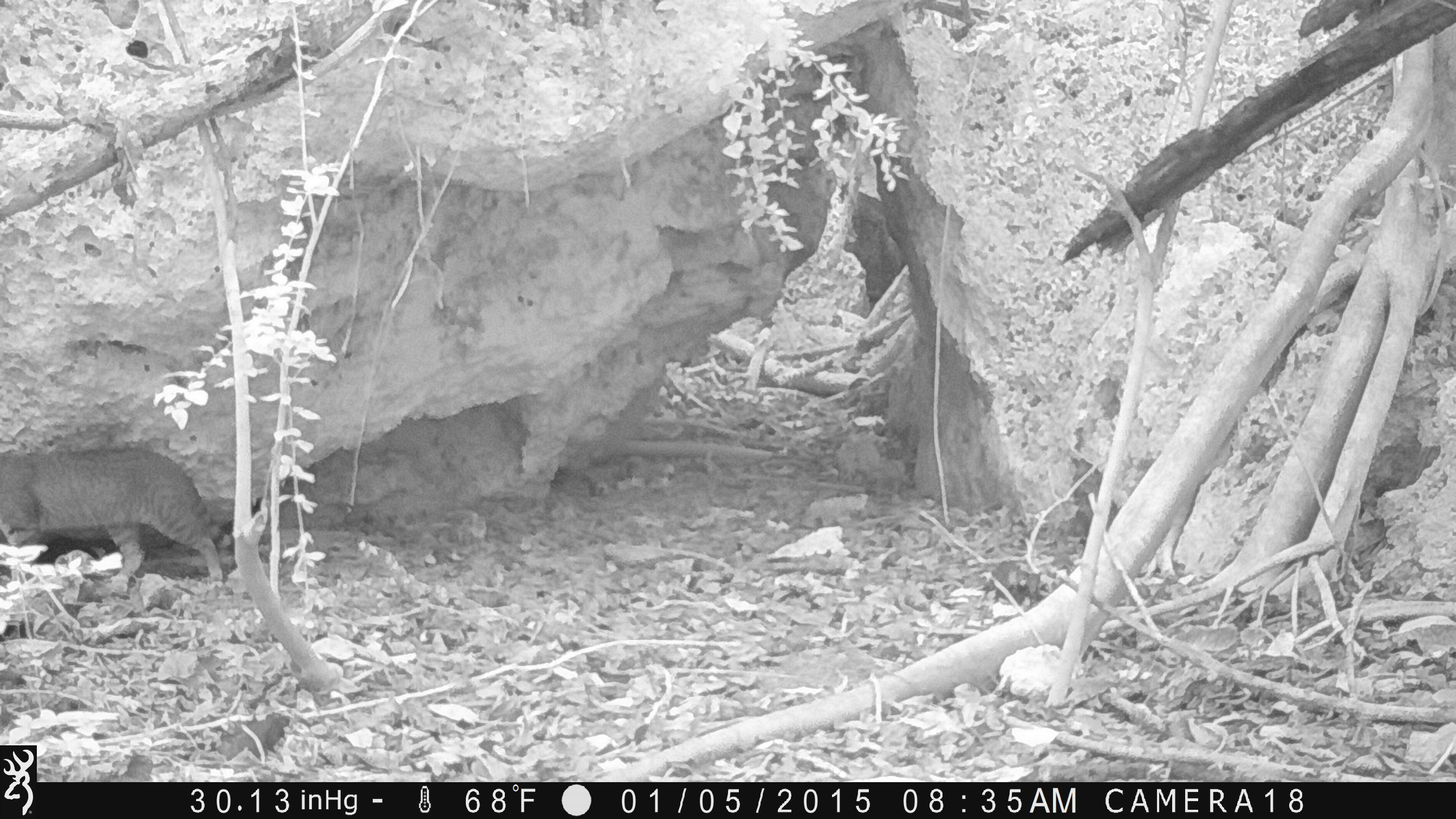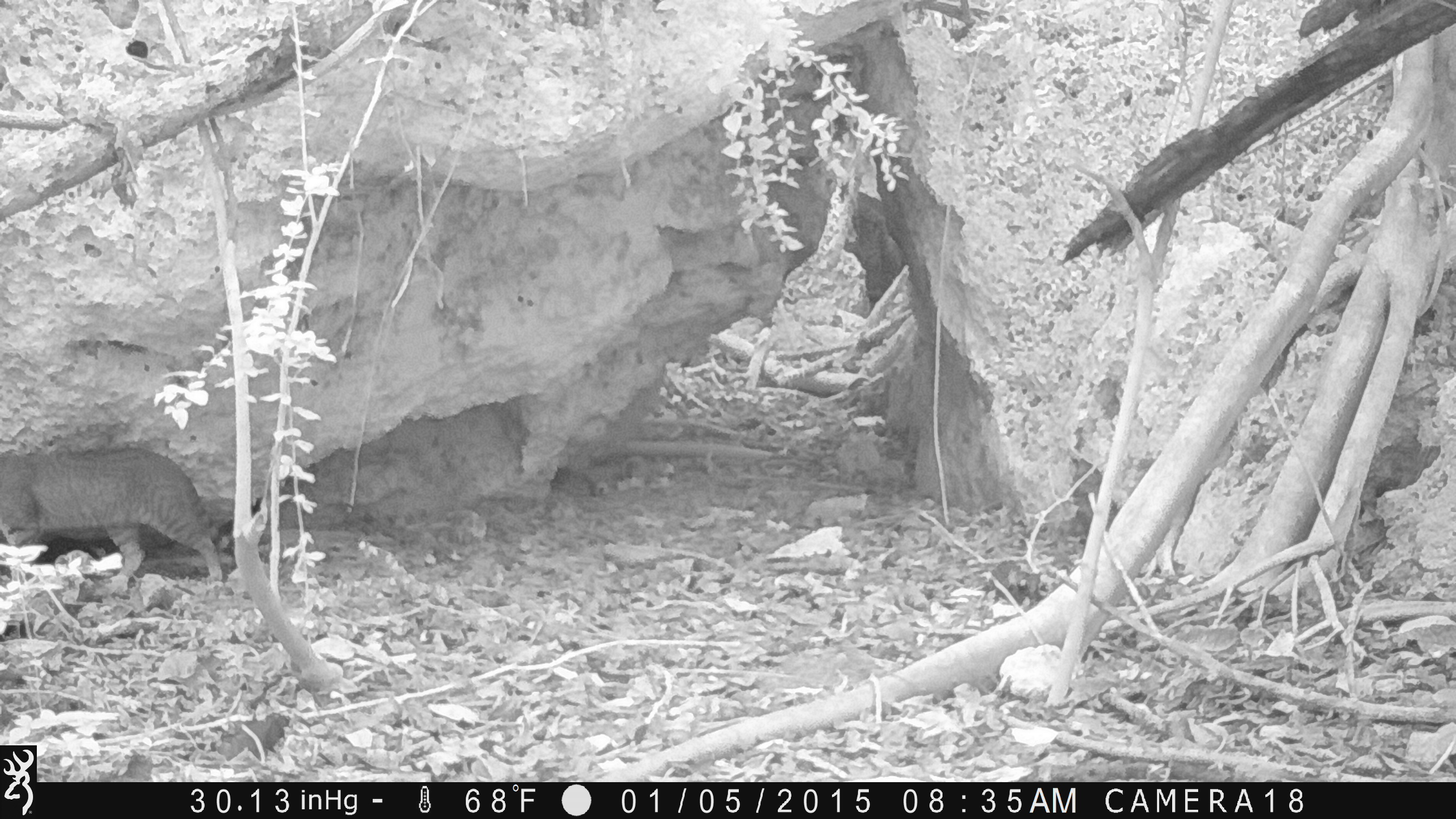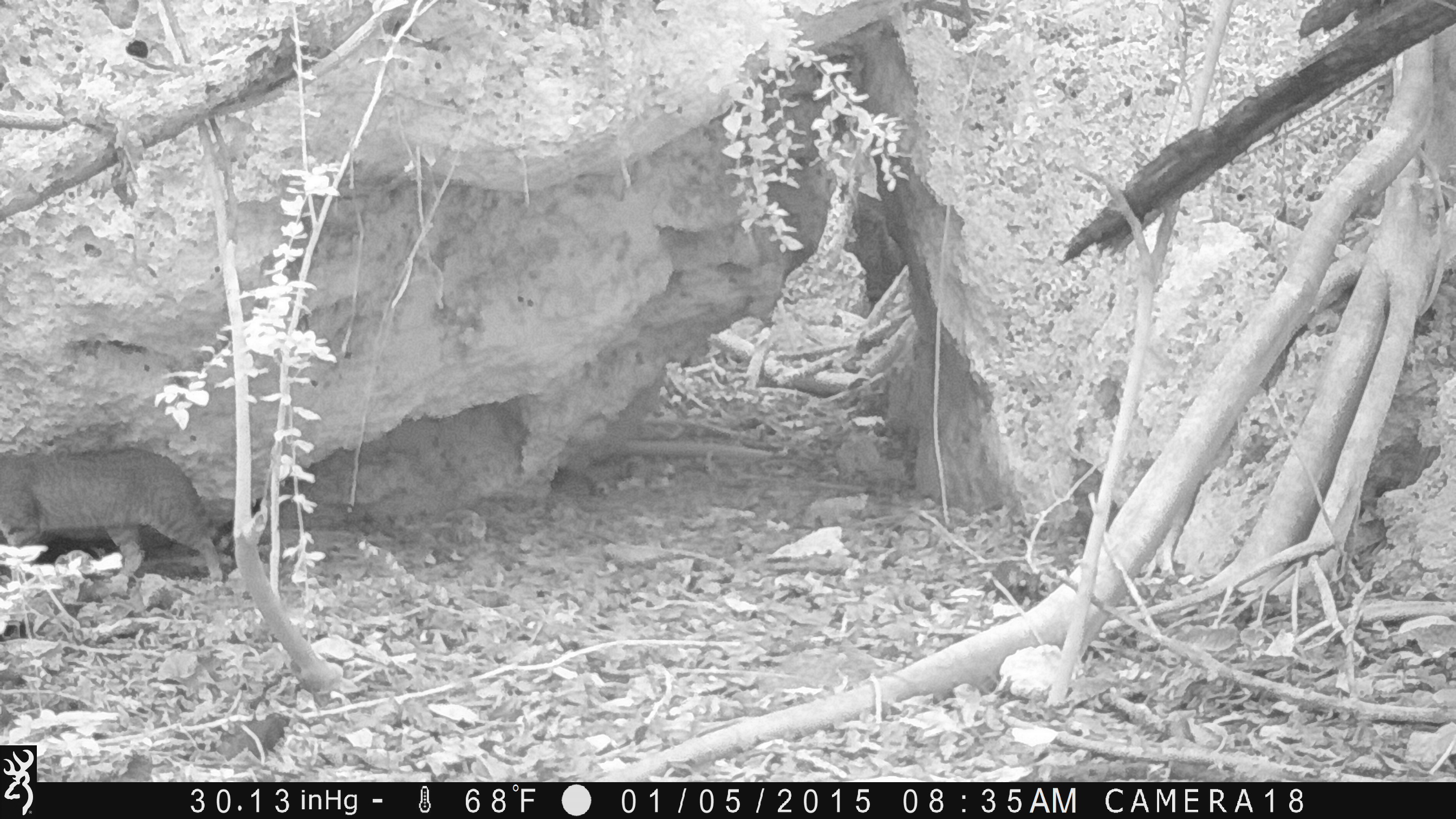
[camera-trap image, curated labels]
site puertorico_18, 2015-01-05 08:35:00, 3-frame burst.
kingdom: Animalia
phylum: Chordata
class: Mammalia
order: Carnivora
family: Felidae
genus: Felis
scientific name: Felis catus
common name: cat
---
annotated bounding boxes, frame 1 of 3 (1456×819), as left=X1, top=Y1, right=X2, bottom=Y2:
cat: left=0, top=444, right=239, bottom=601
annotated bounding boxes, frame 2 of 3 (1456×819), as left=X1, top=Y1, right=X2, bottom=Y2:
cat: left=0, top=445, right=233, bottom=597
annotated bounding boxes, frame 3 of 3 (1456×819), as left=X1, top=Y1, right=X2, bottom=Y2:
cat: left=1, top=444, right=234, bottom=597